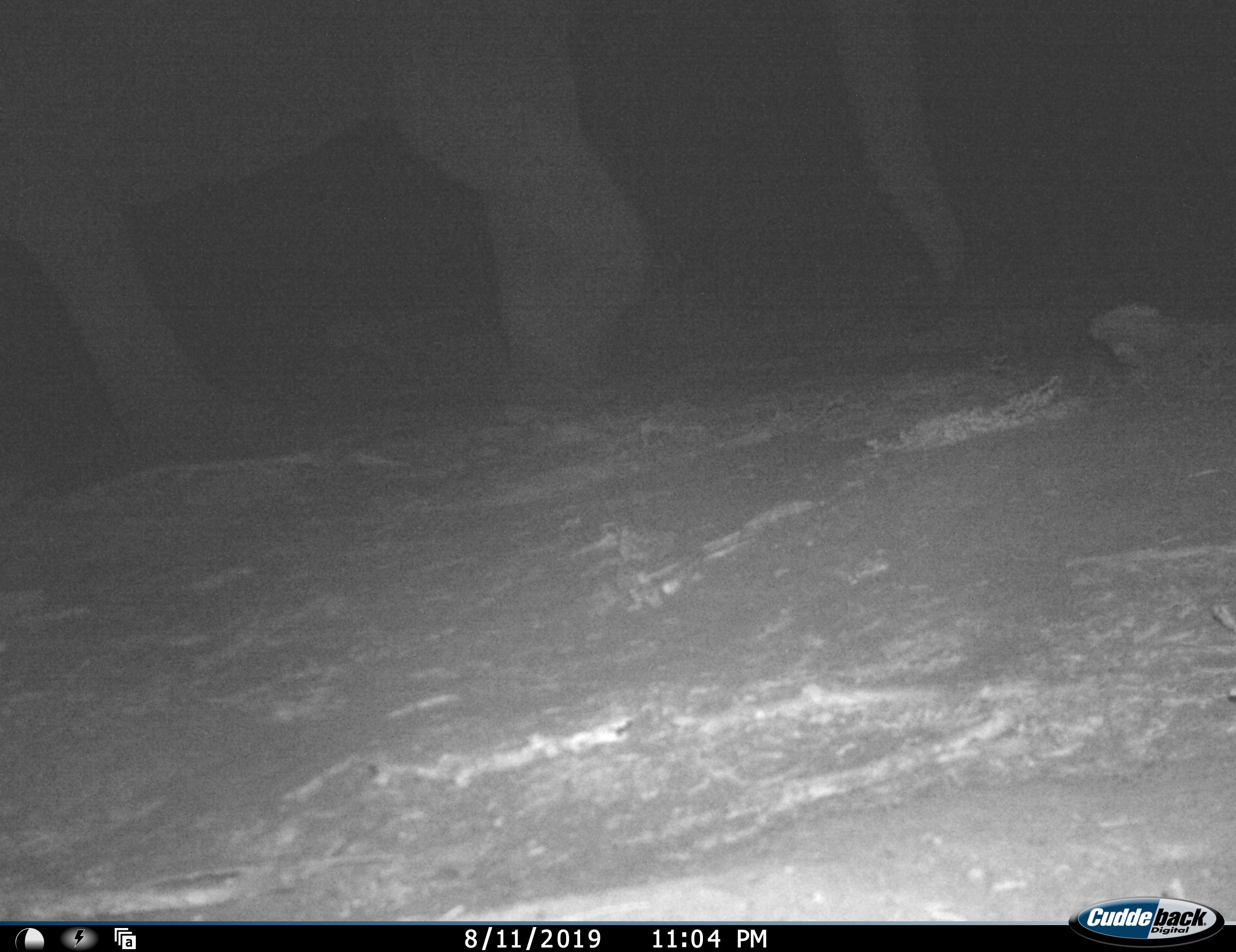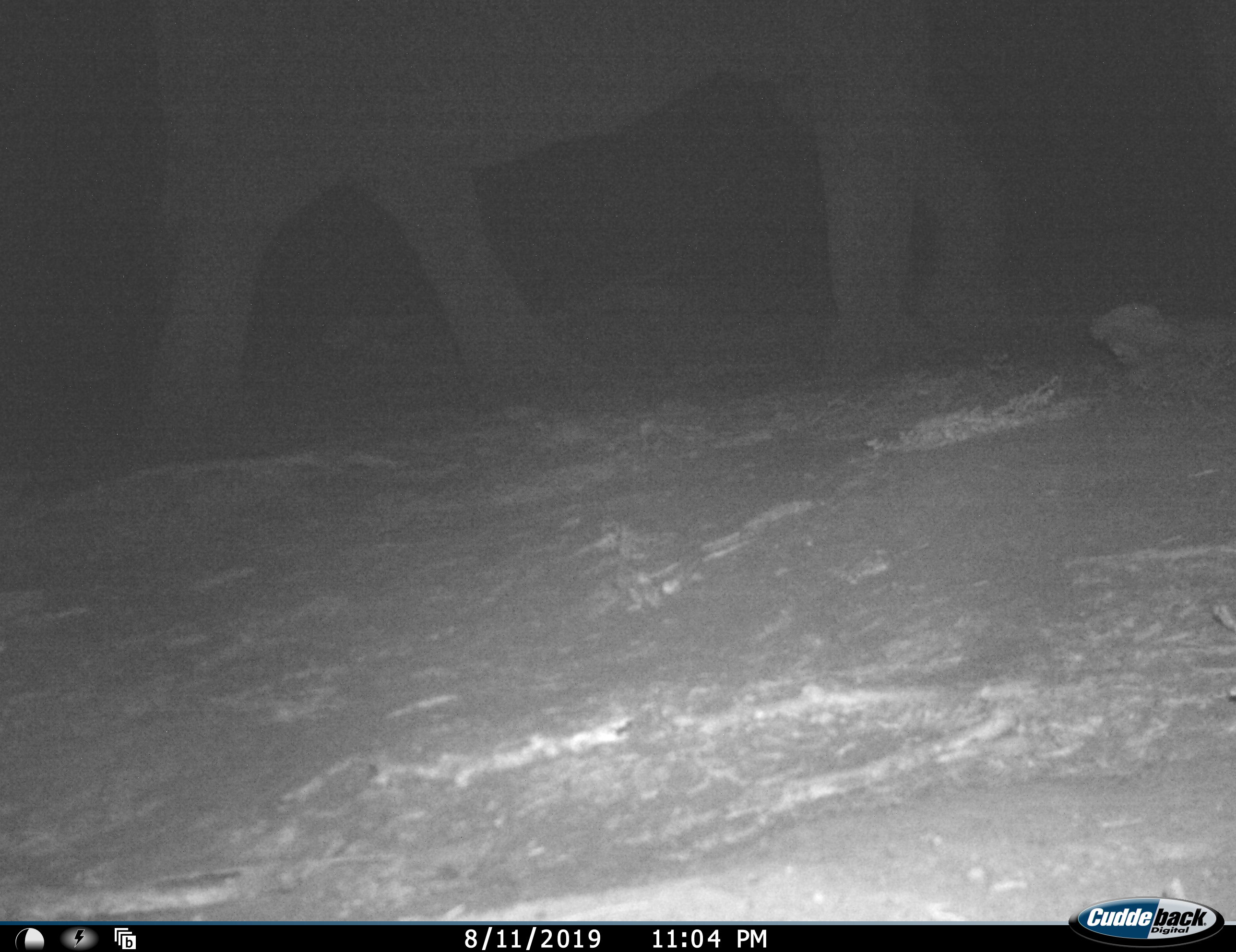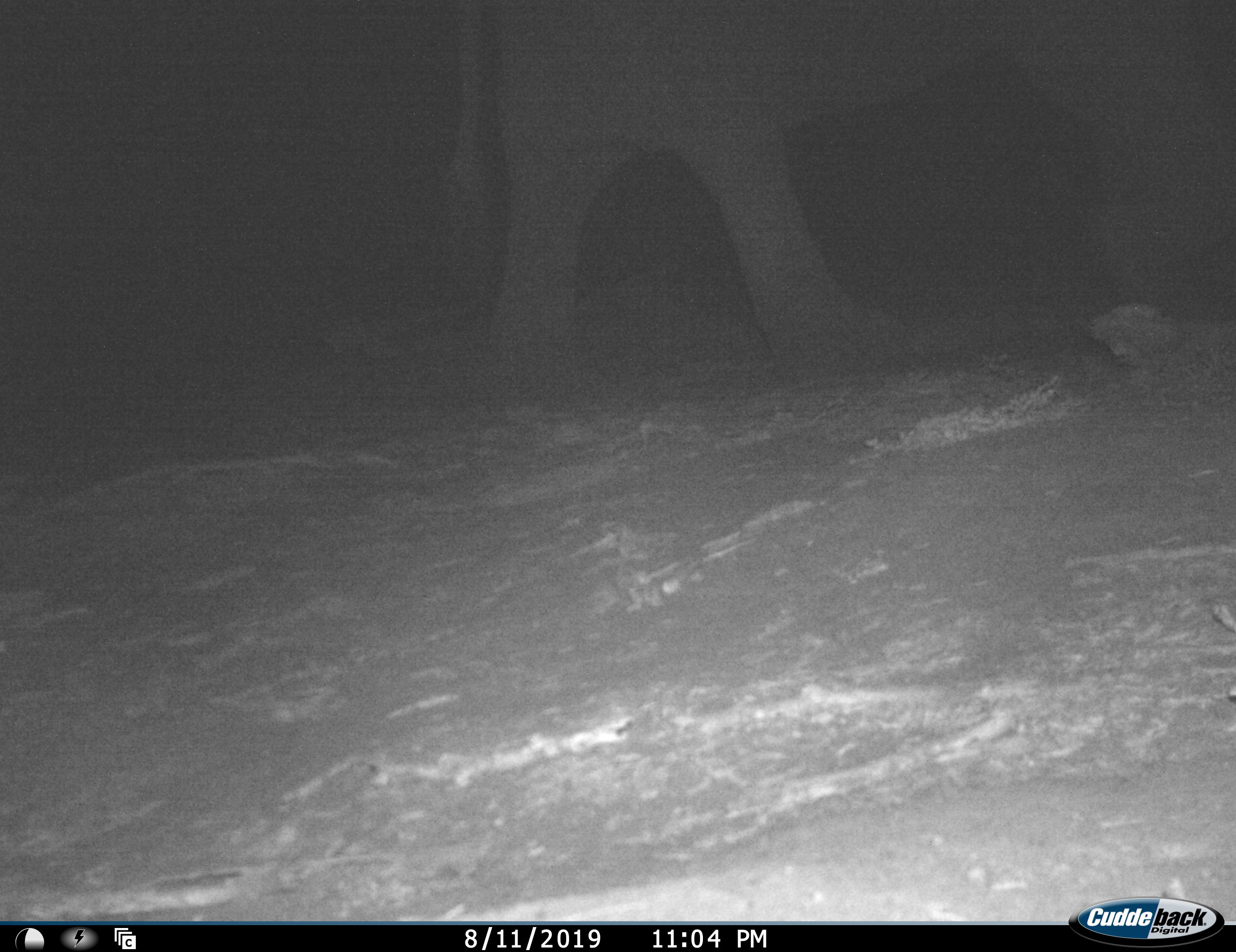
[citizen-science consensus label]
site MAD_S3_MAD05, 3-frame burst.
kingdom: Animalia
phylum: Chordata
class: Mammalia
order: Proboscidea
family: Elephantidae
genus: Loxodonta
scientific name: Loxodonta africana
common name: african bush elephant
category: elephant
Elephant (african bush elephant) (Loxodonta africana), count 1. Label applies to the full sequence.